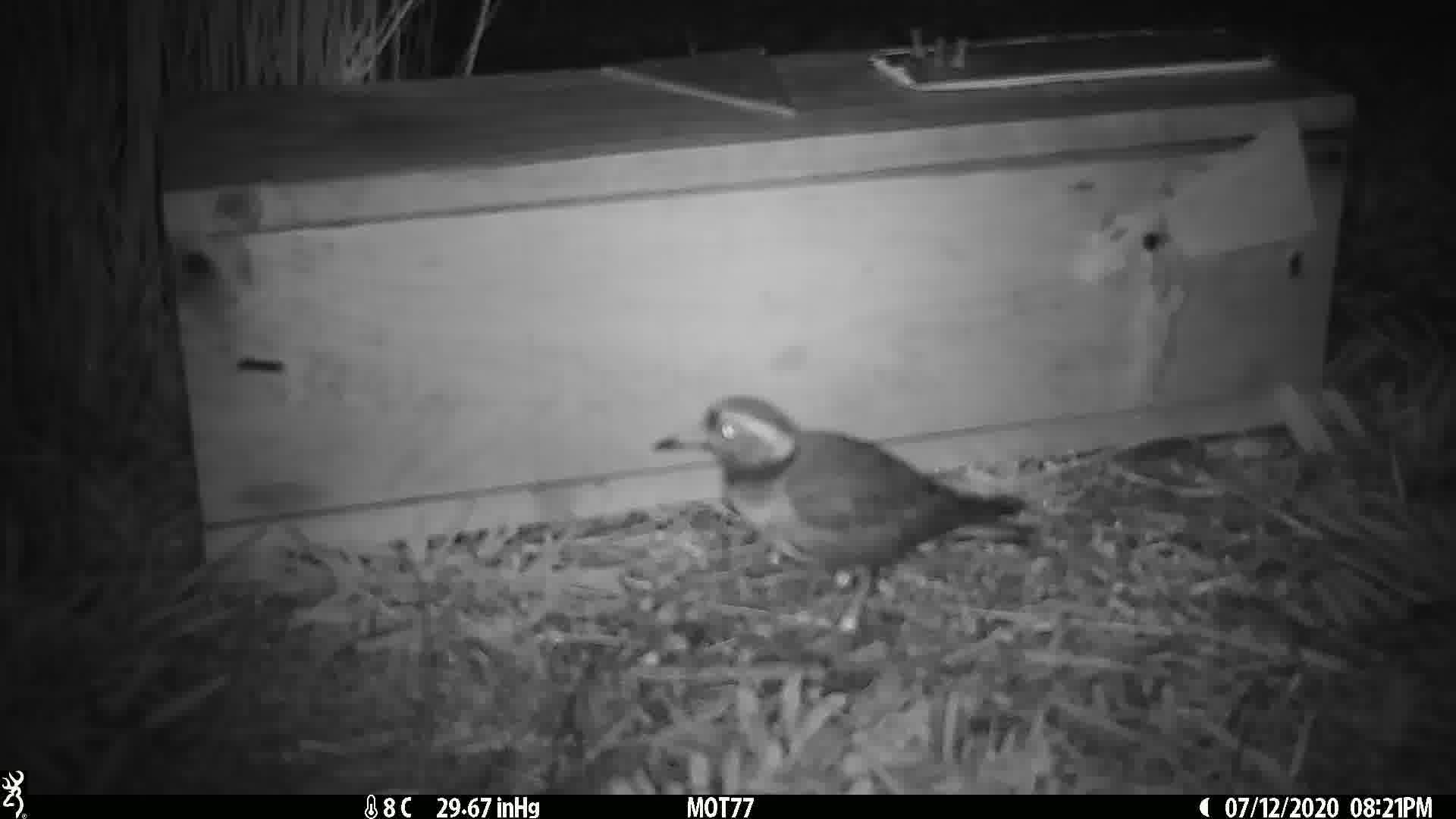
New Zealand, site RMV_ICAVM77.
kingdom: Animalia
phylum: Chordata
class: Aves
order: Charadriiformes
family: Charadriidae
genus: Thinornis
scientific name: Thinornis novaeseelandiae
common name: shore plover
Shore plover (Thinornis novaeseelandiae).